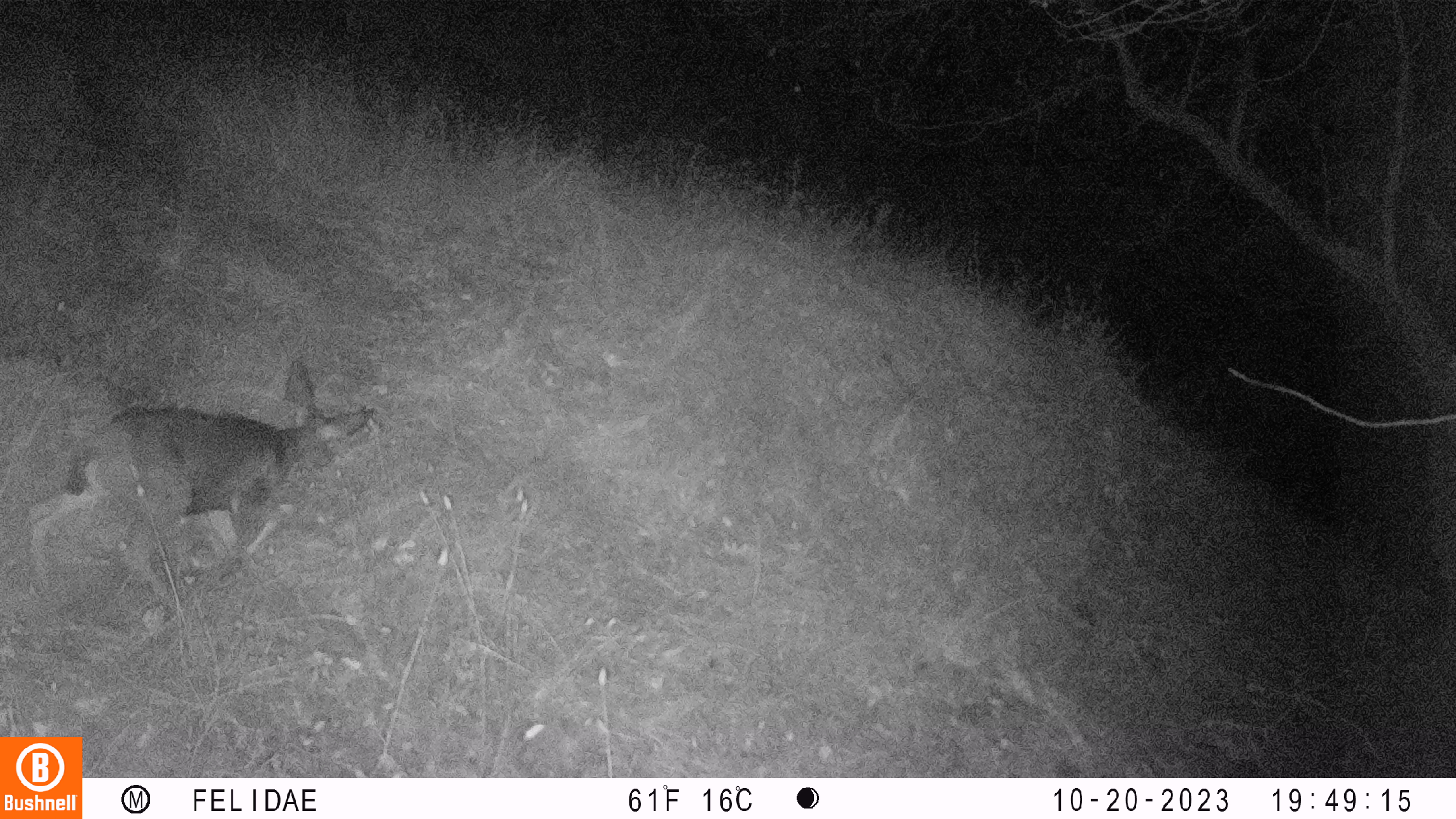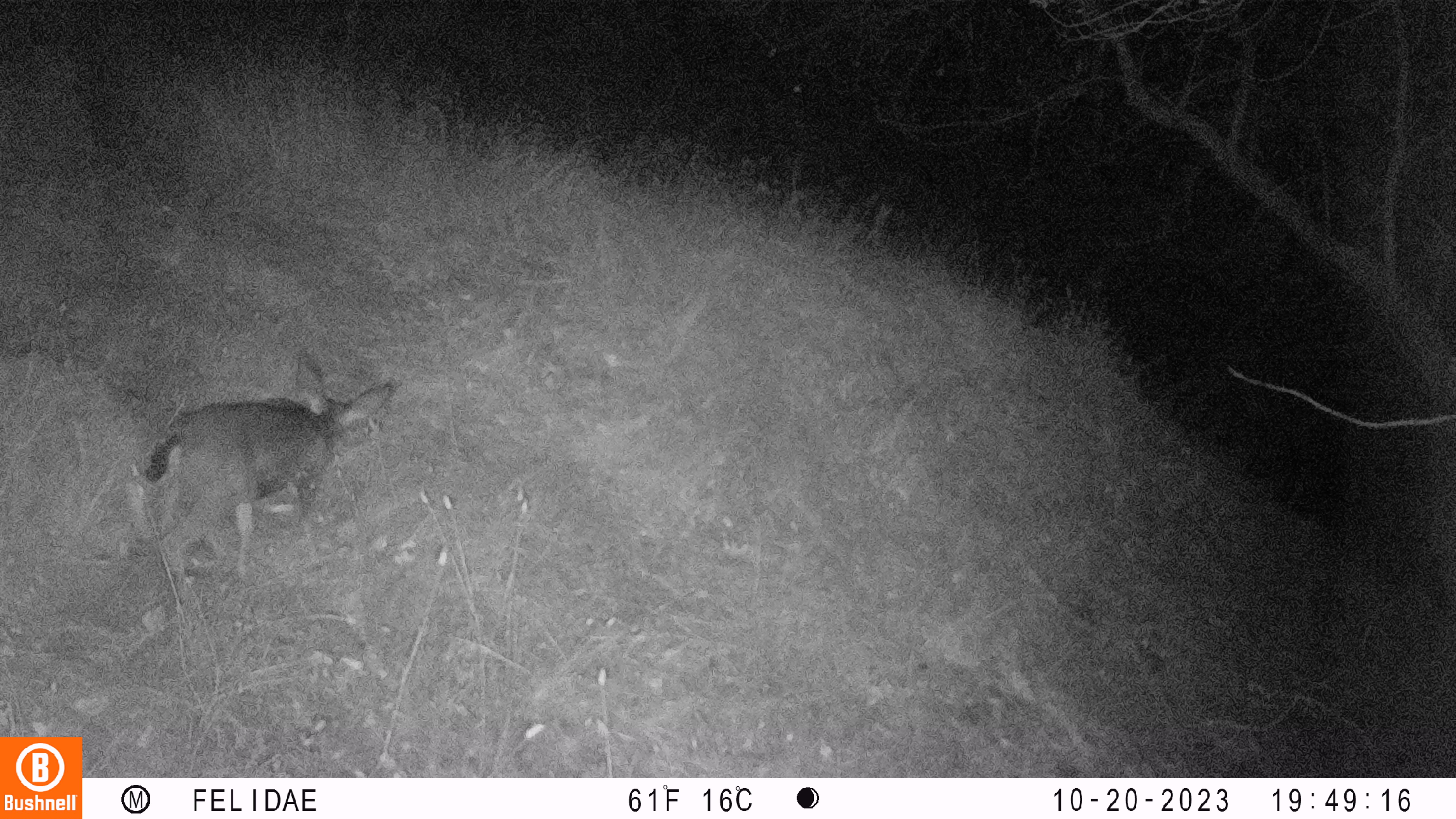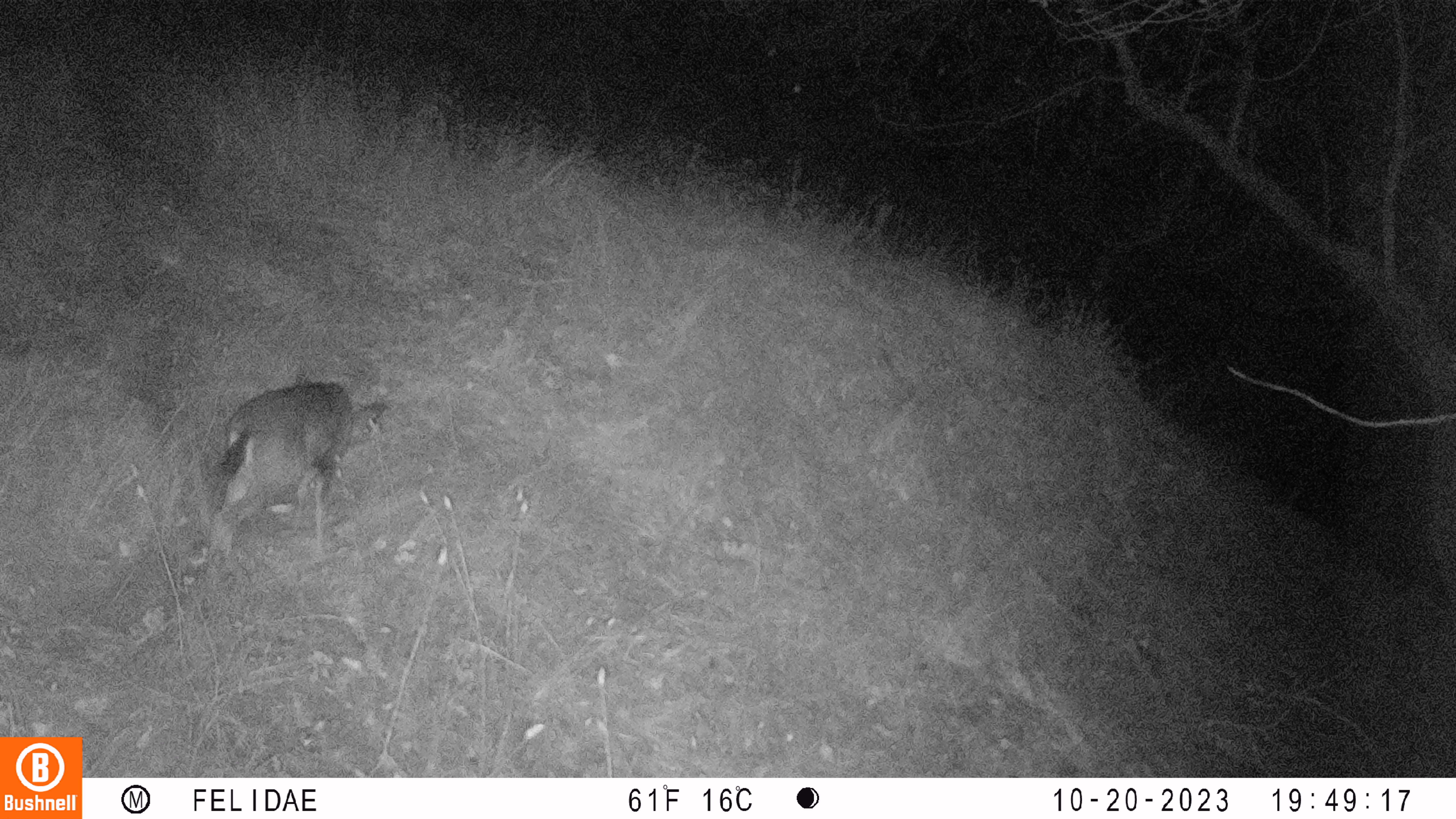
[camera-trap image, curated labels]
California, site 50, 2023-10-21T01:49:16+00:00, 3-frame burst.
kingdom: Animalia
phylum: Chordata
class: Mammalia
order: Artiodactyla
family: Cervidae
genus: Odocoileus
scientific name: Odocoileus hemionus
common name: mule deer